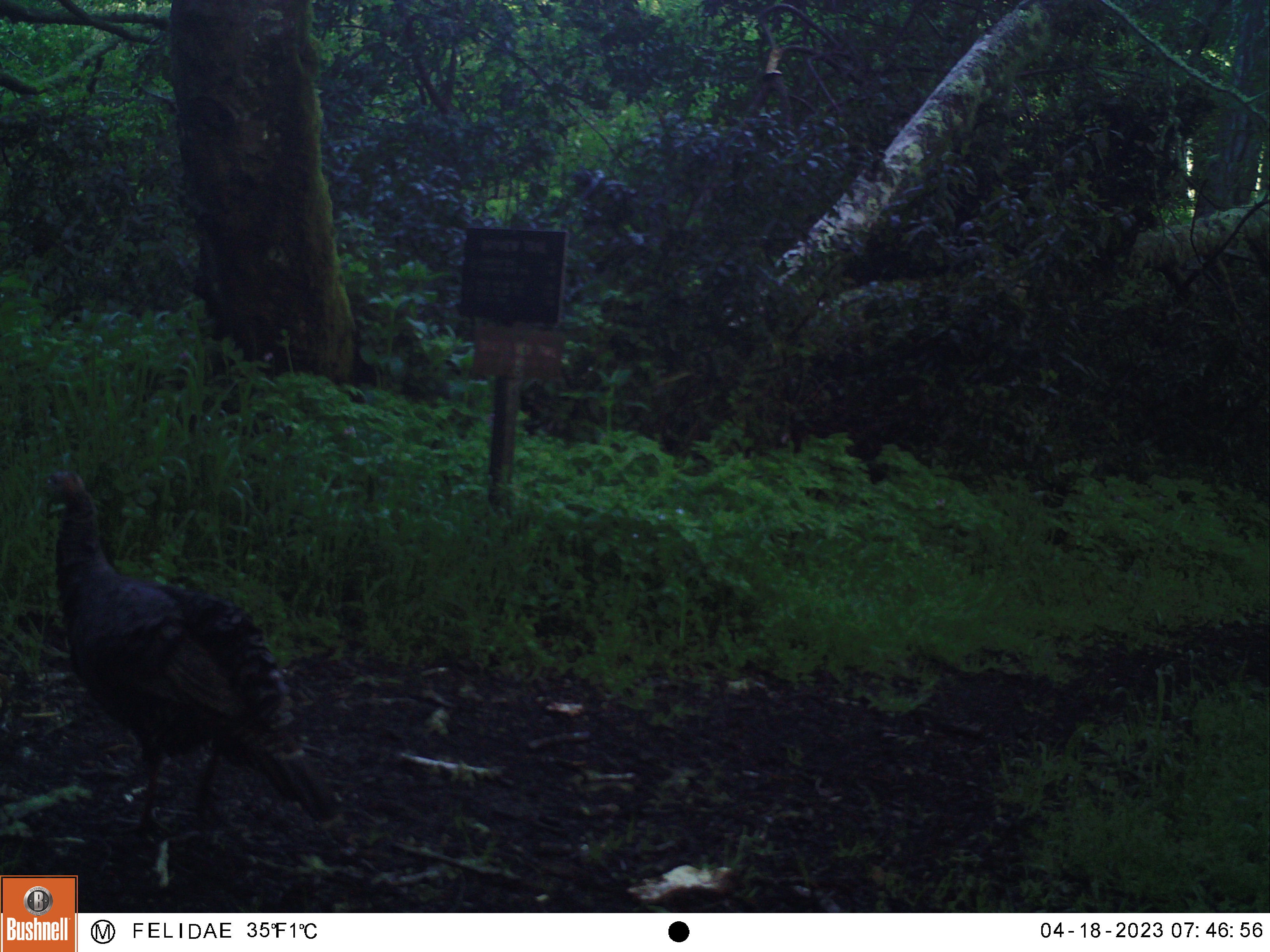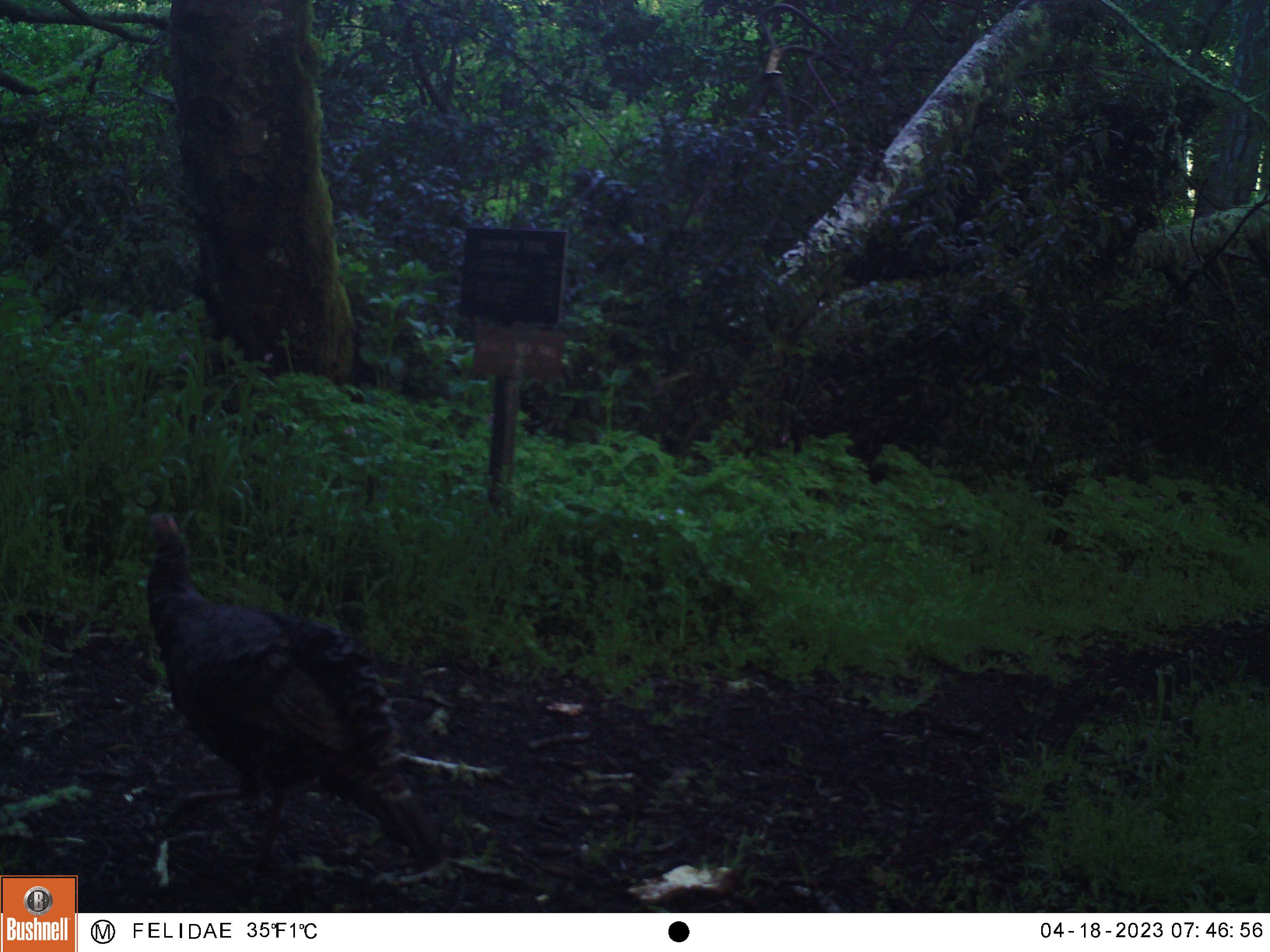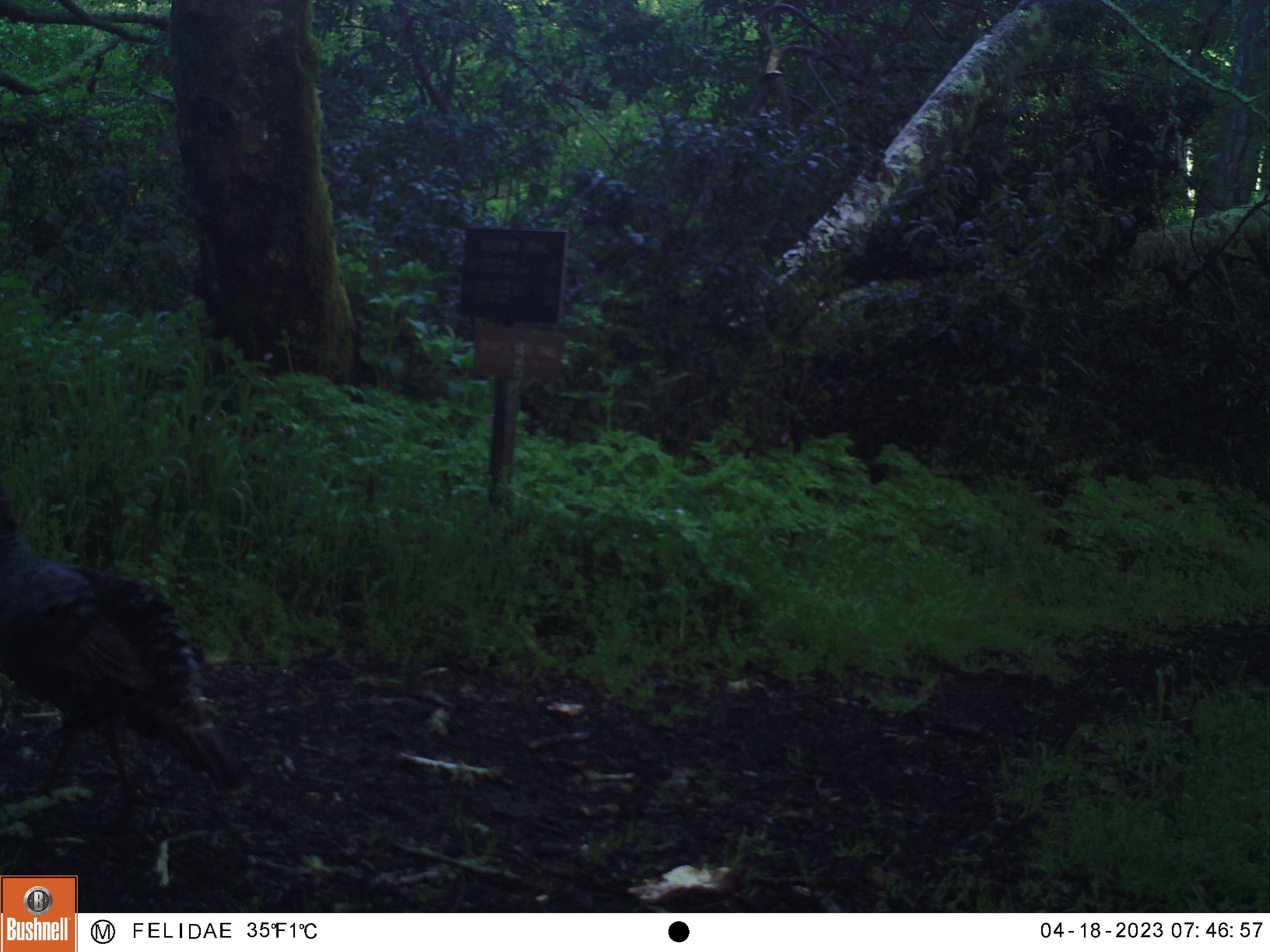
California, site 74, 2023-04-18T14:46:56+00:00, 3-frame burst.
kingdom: Animalia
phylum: Chordata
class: Aves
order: Galliformes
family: Phasianidae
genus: Meleagris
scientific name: Meleagris gallopavo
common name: turkey